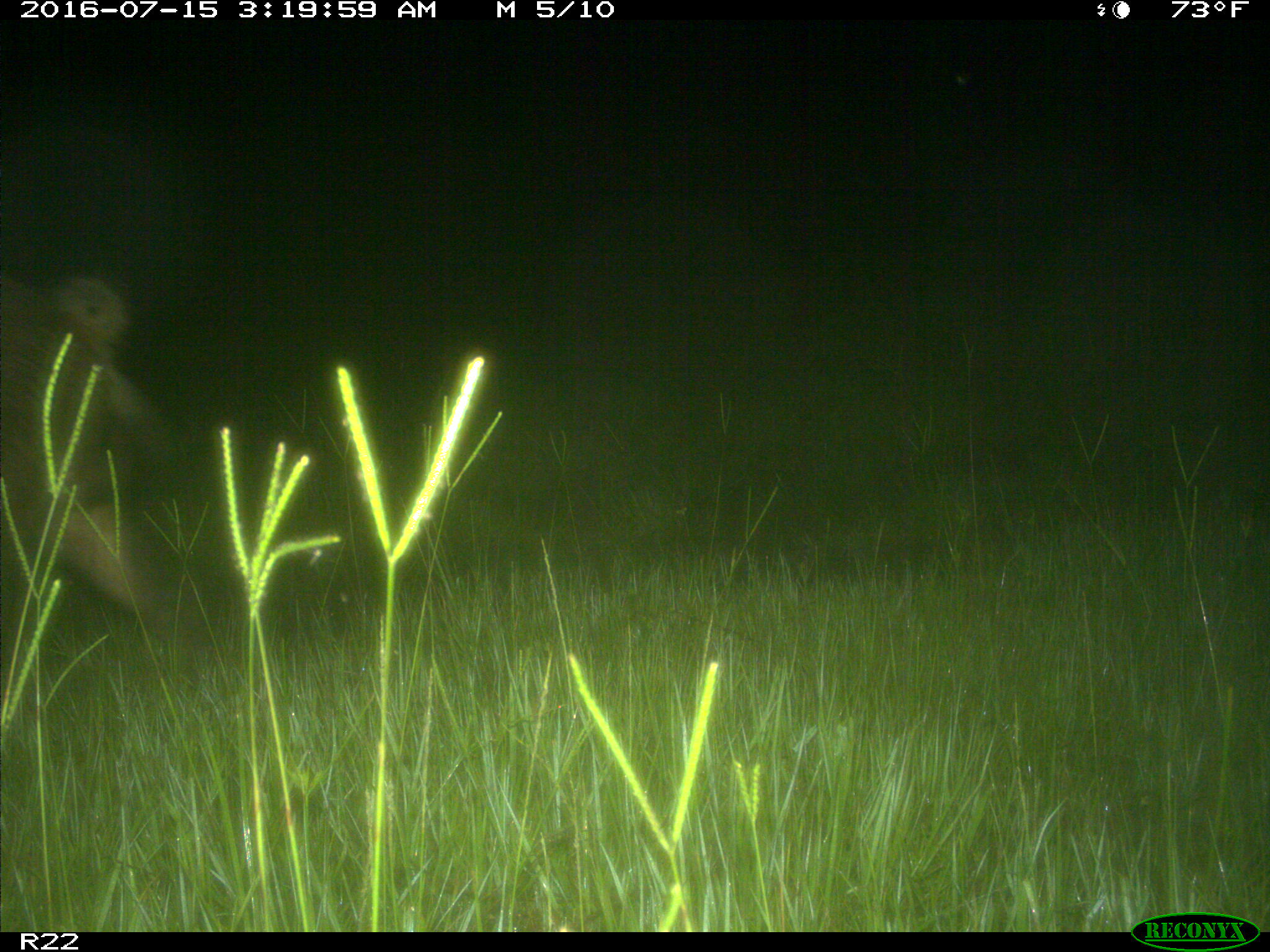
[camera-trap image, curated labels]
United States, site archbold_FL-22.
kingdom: Animalia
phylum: Chordata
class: Mammalia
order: Artiodactyla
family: Suidae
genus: Sus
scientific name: Sus scrofa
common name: wild boar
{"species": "Sus scrofa (wild boar)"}